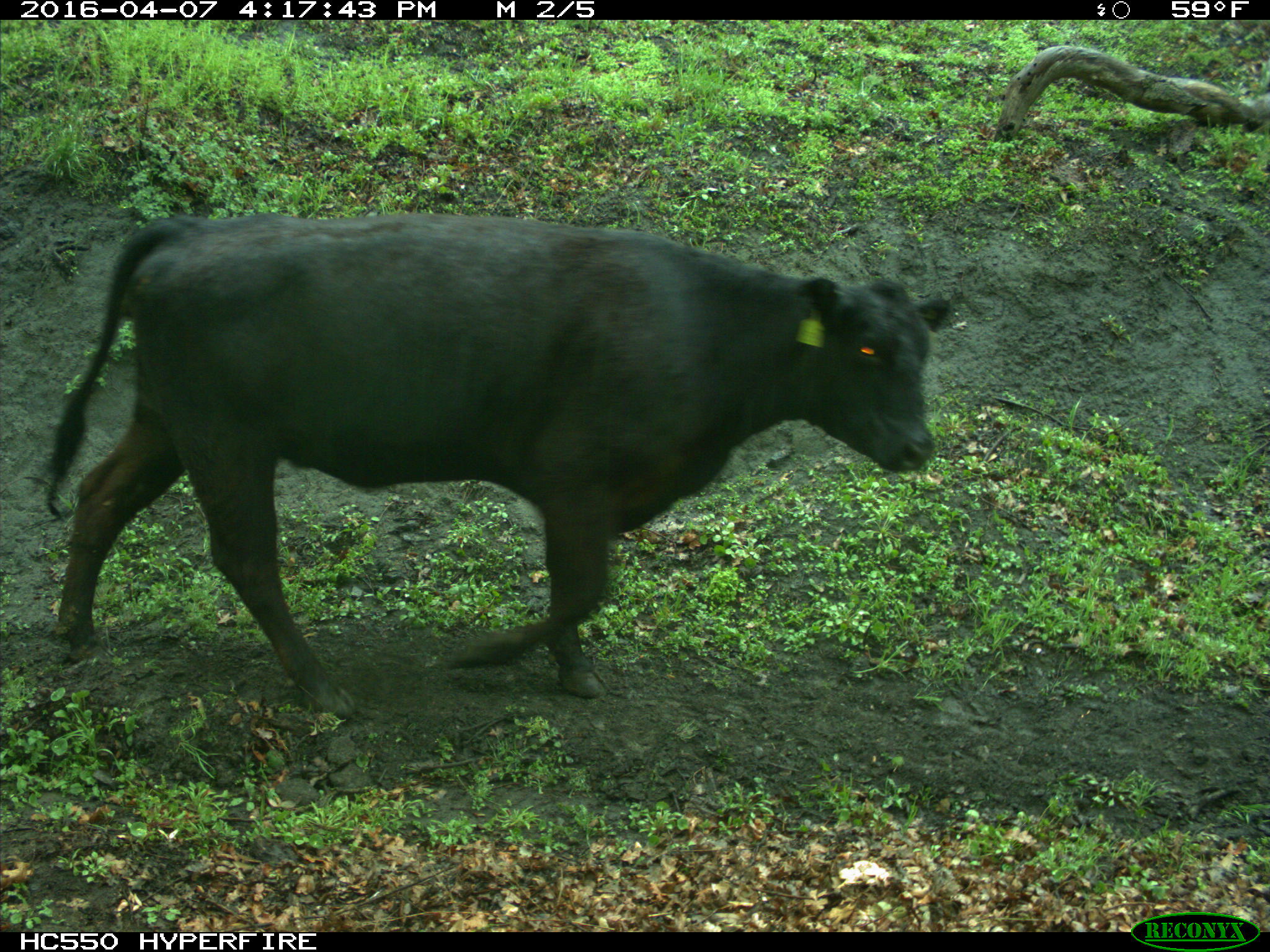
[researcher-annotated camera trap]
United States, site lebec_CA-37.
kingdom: Animalia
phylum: Chordata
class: Mammalia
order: Artiodactyla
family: Bovidae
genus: Bos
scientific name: Bos taurus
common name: domestic cow